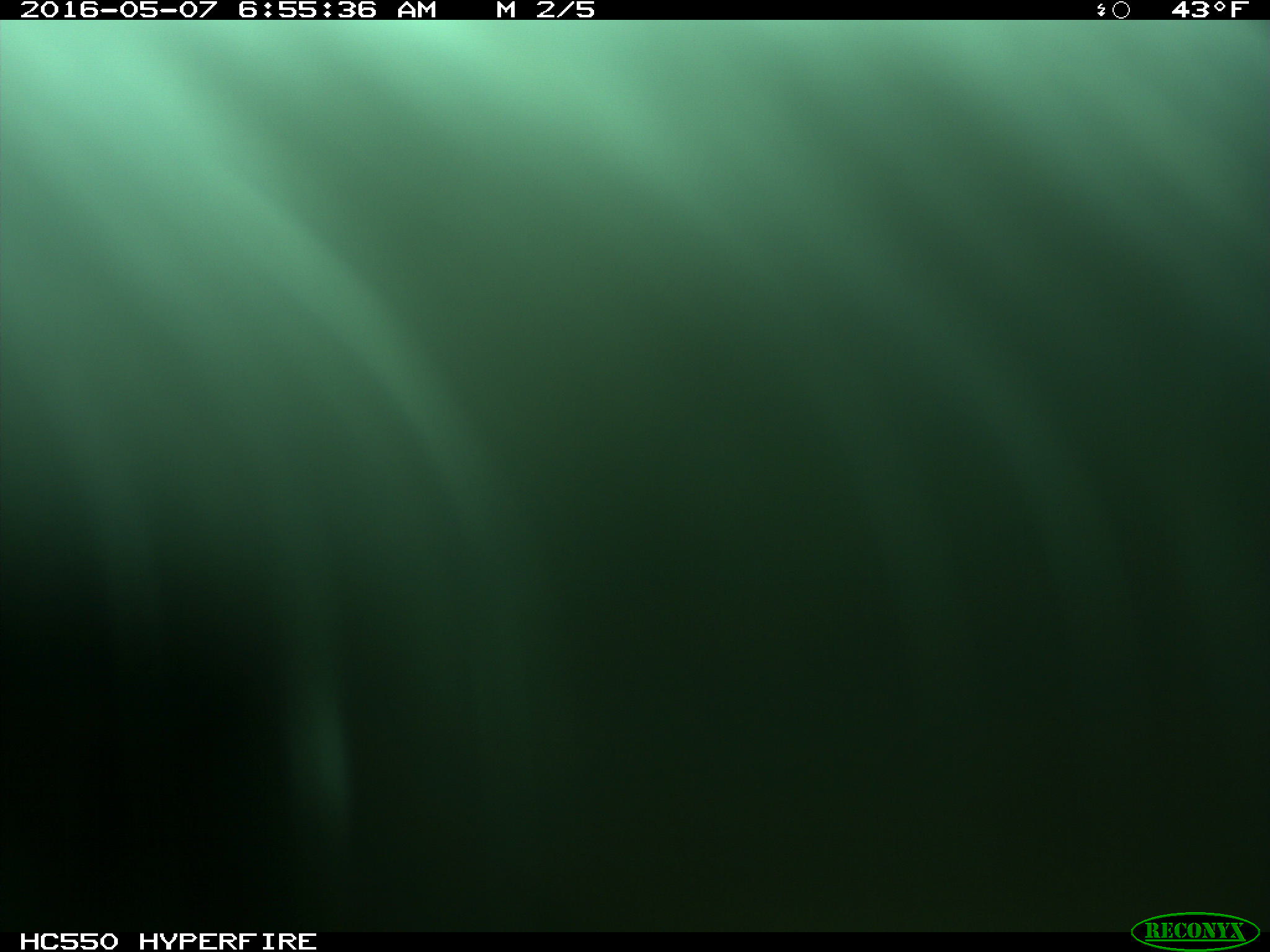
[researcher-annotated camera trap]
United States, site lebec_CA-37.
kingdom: Animalia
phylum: Chordata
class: Mammalia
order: Artiodactyla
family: Bovidae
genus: Bos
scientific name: Bos taurus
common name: domestic cow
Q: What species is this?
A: Bos taurus (domestic cow).